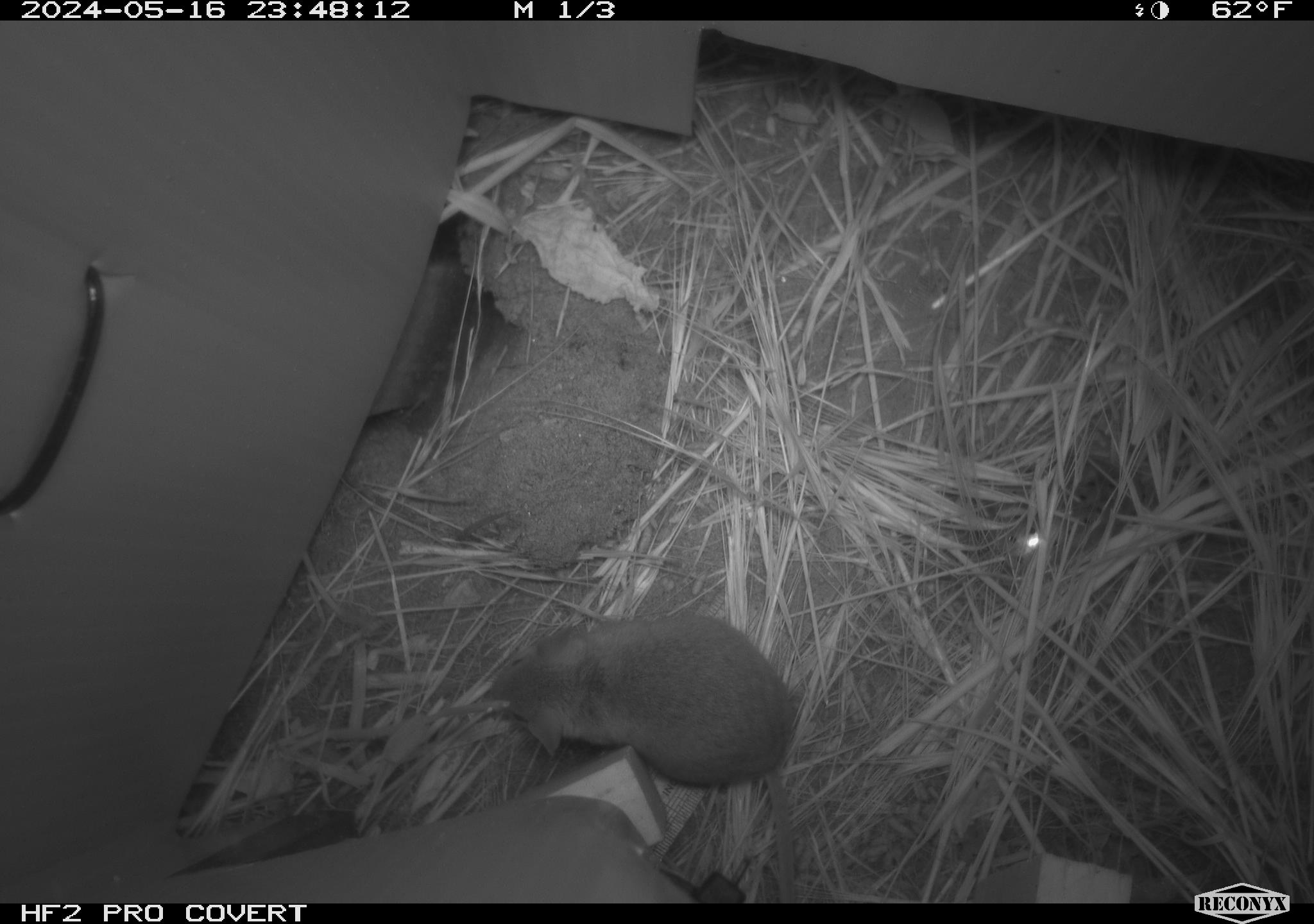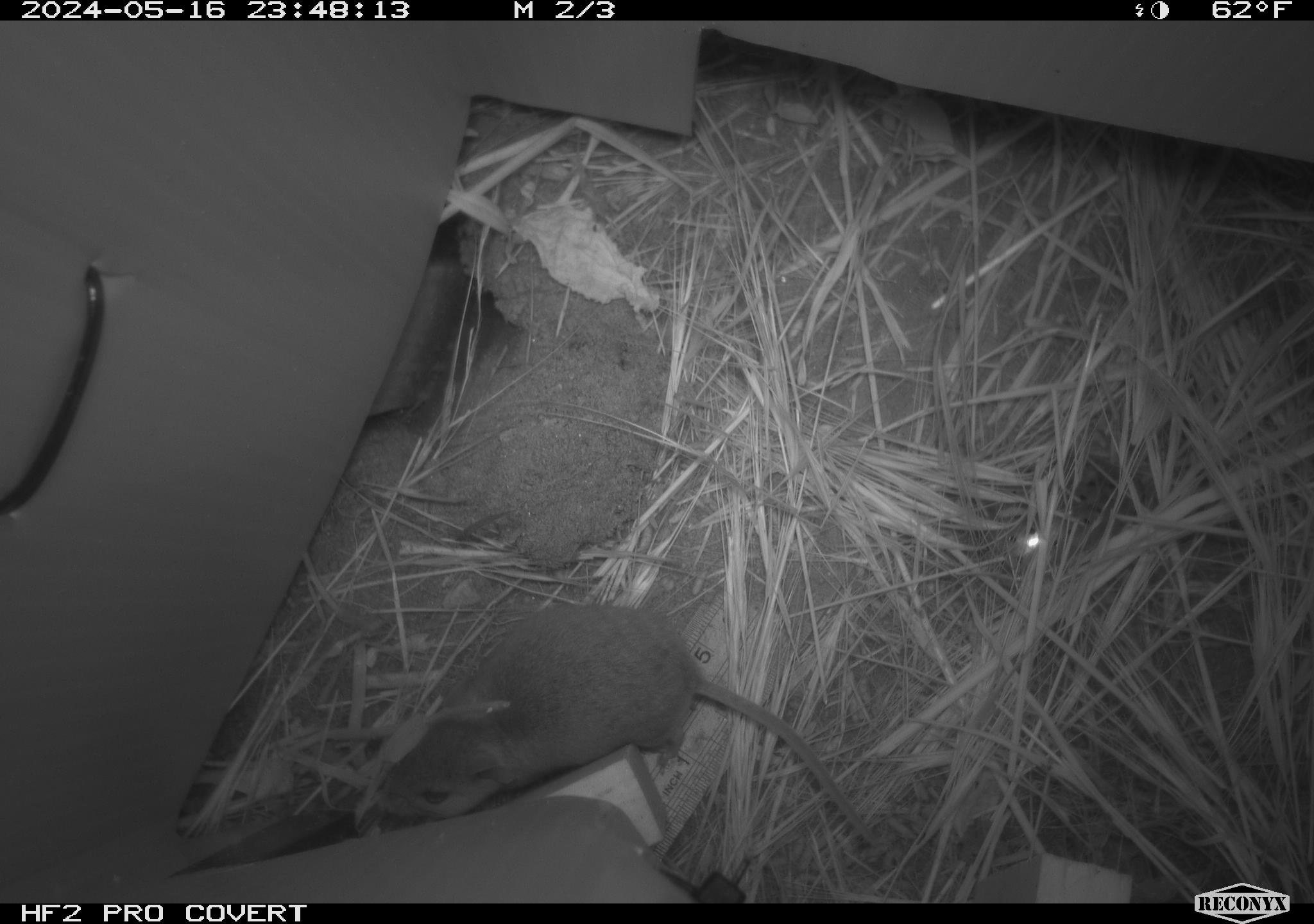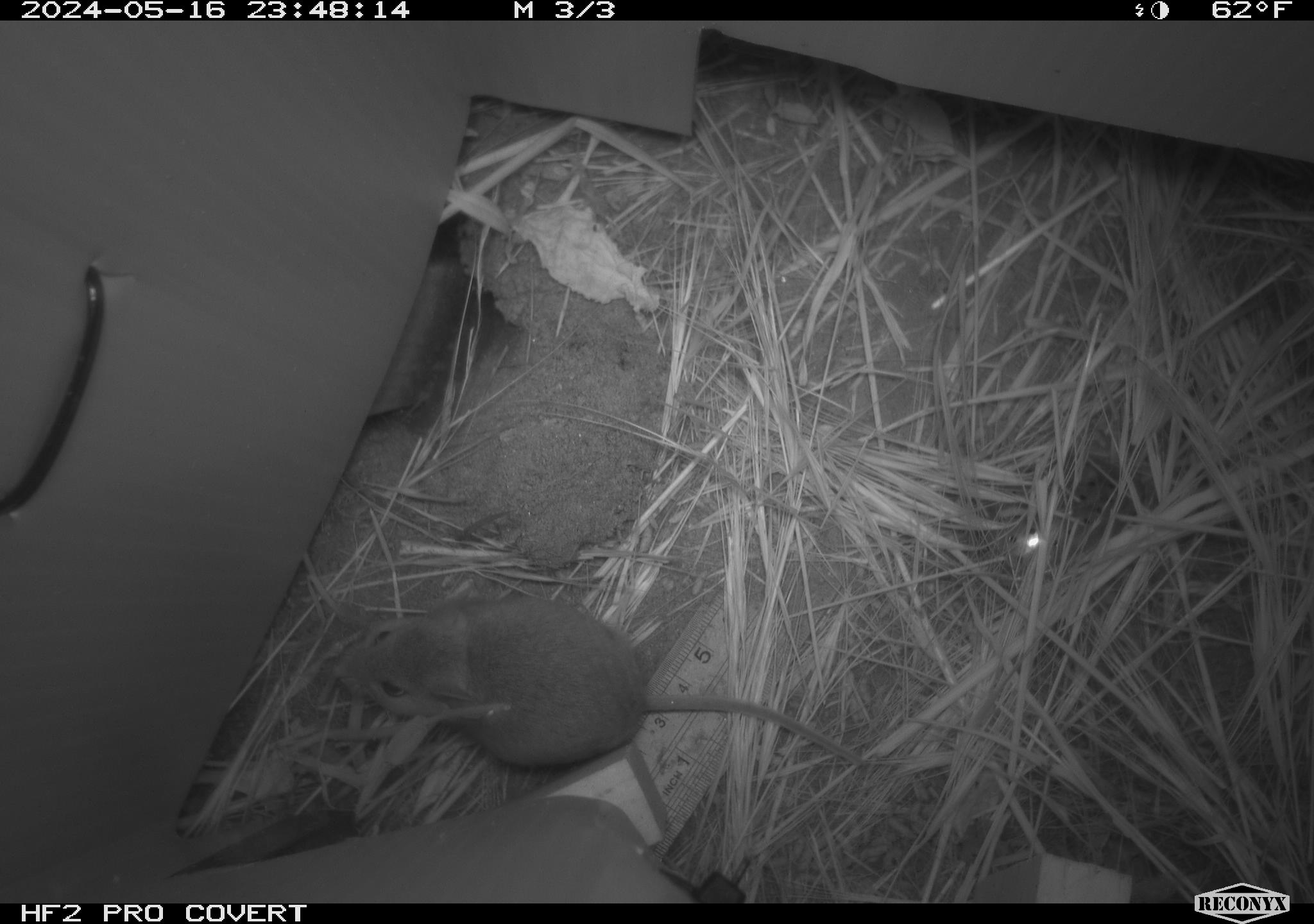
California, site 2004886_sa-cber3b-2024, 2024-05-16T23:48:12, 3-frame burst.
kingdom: Animalia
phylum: Chordata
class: Mammalia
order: Rodentia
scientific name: Rodentia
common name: mouse species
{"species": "mouse species (Rodentia)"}